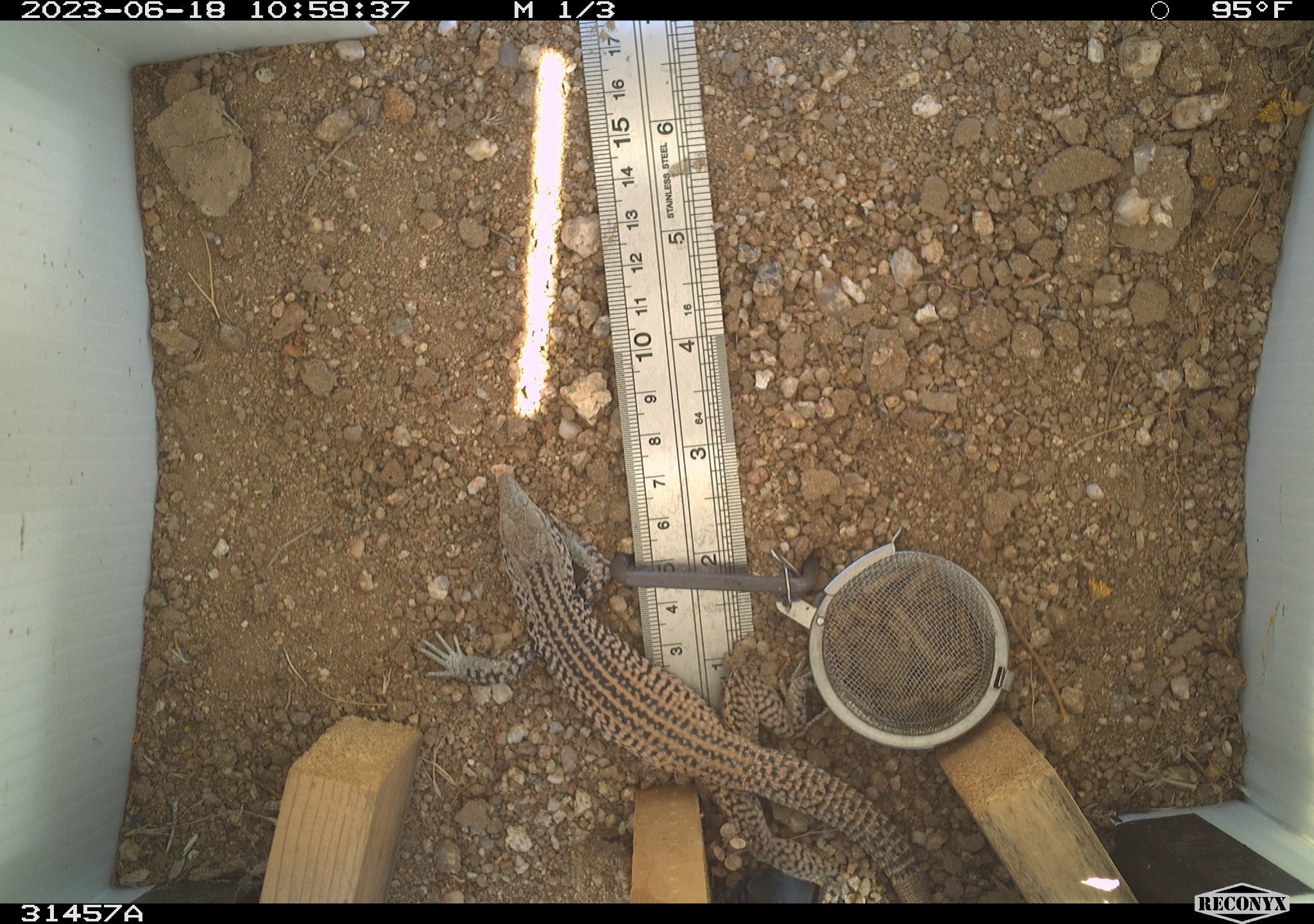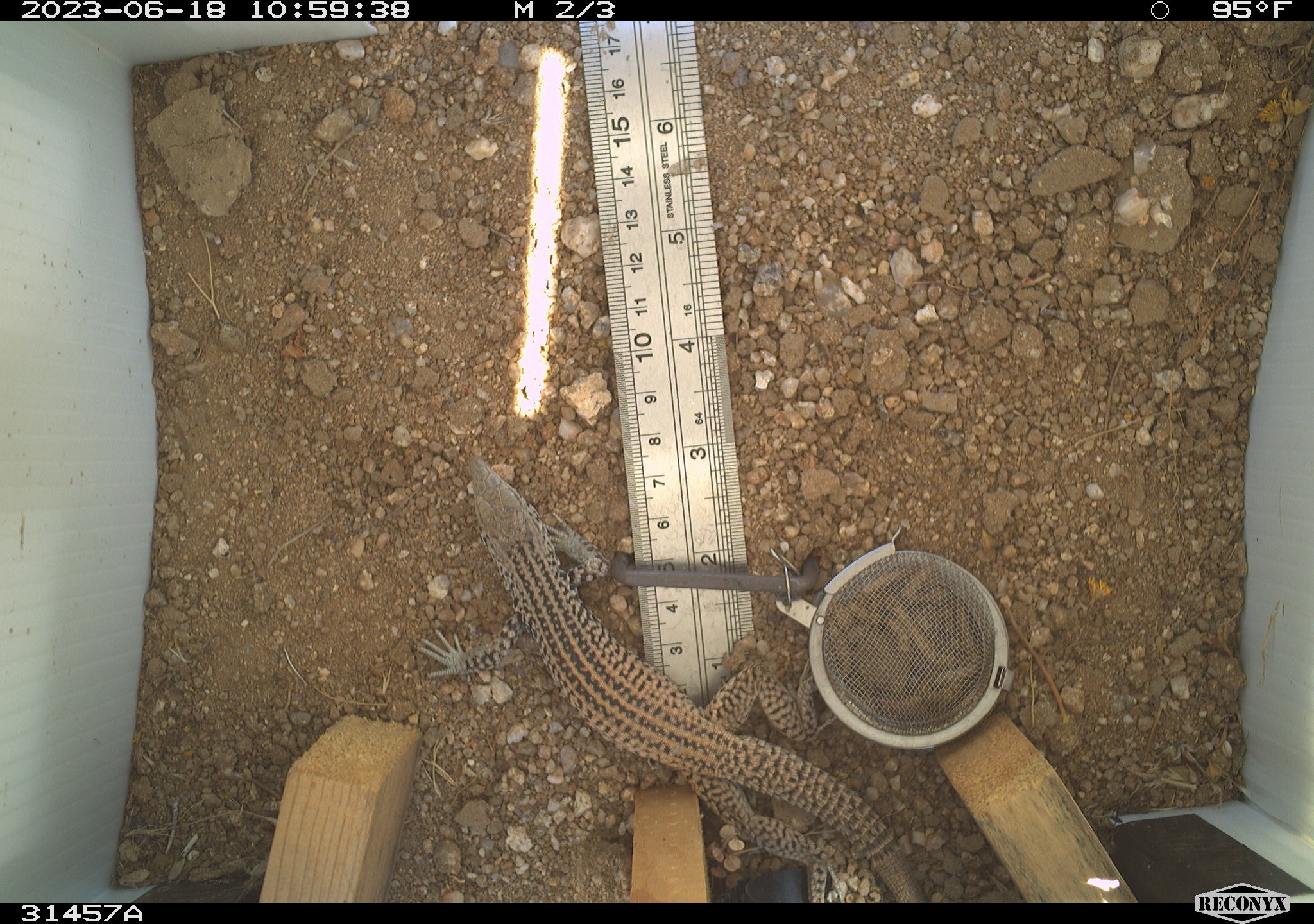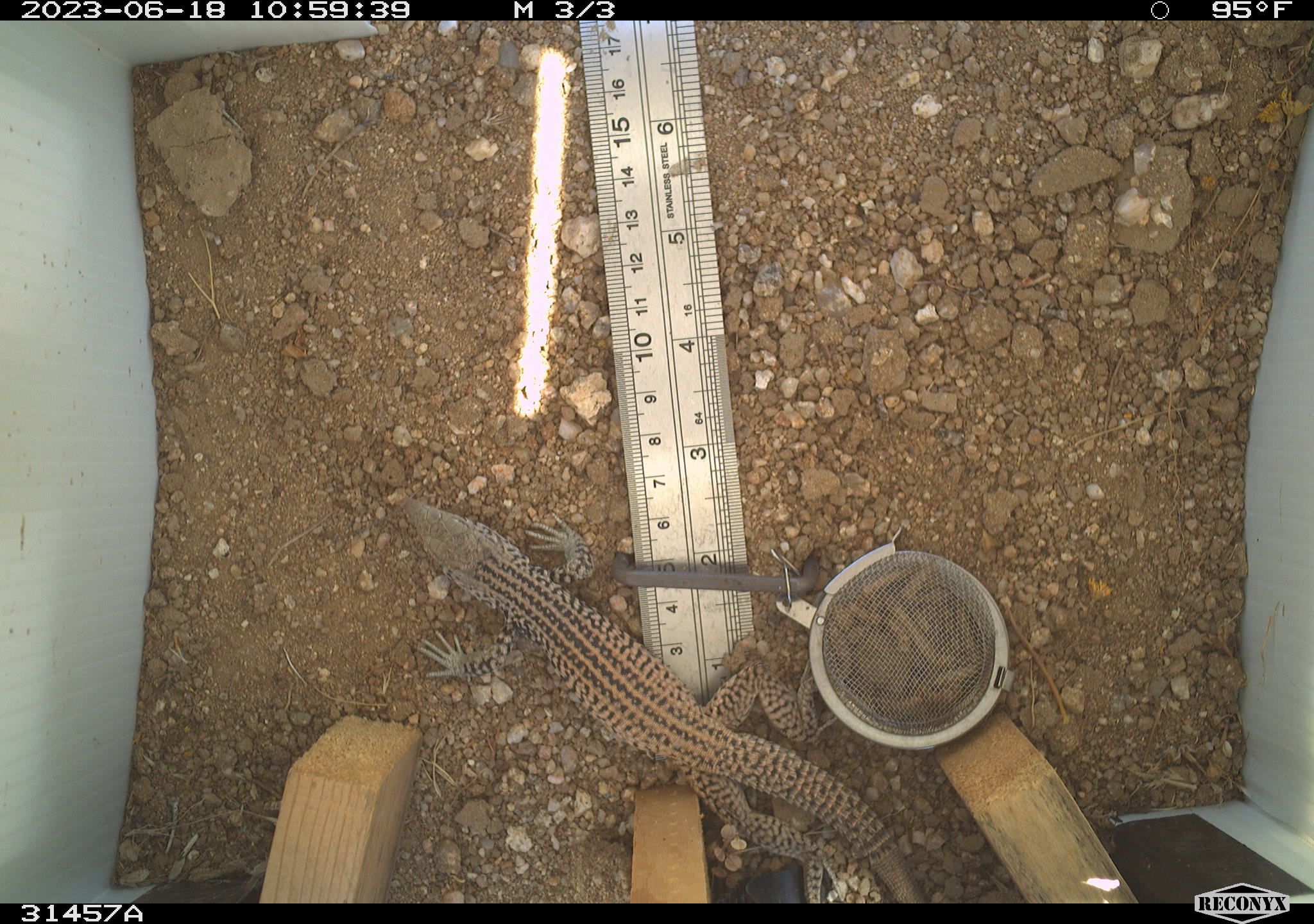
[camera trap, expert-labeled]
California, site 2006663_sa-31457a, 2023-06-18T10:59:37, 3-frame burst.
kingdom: Animalia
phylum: Chordata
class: Reptilia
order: Squamata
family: Teiidae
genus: Aspidoscelis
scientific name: Aspidoscelis tigris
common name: western whiptail